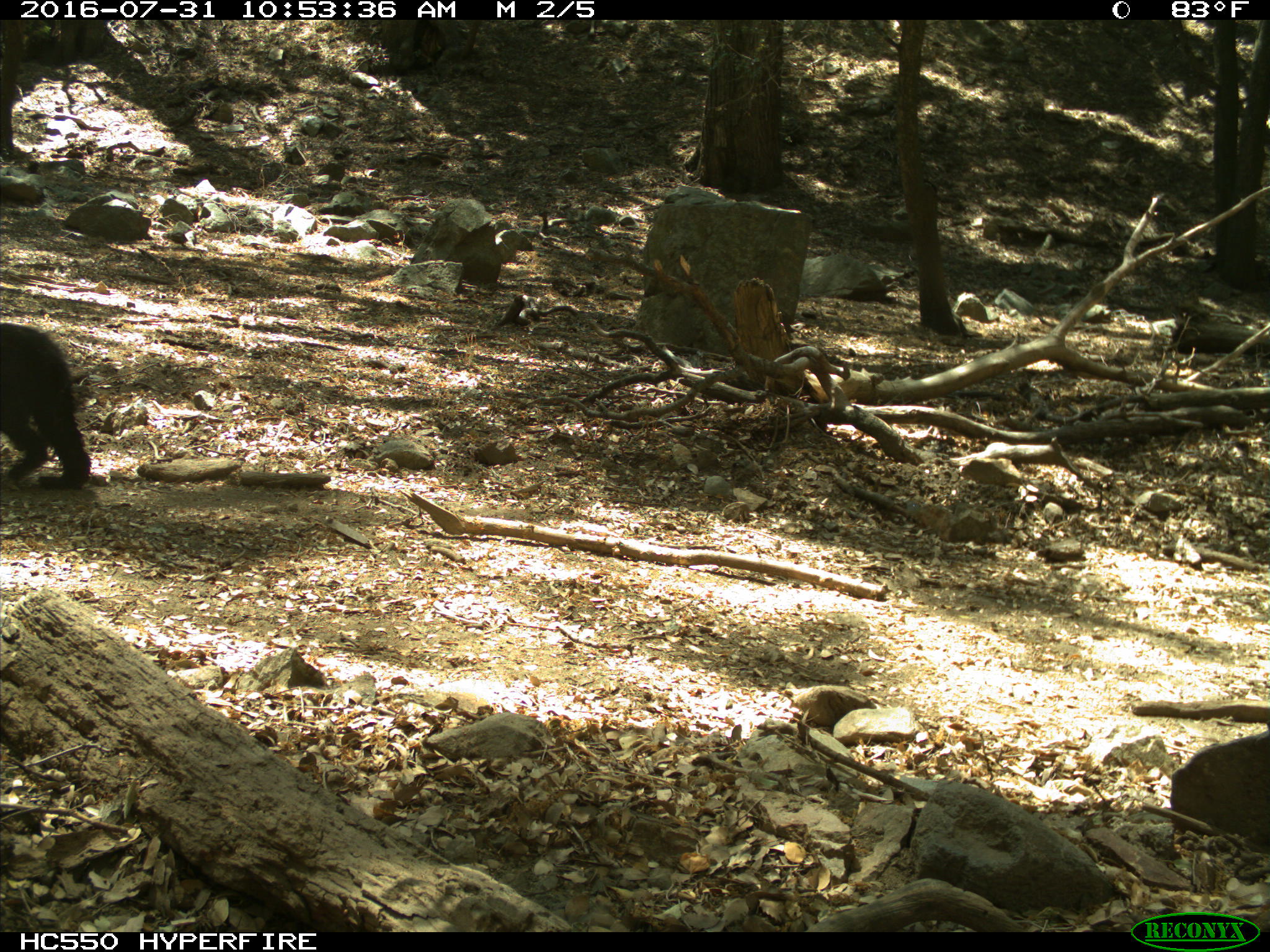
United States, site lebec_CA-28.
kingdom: Animalia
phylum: Chordata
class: Mammalia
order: Carnivora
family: Ursidae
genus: Ursus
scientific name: Ursus americanus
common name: american black bear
Ursus americanus (american black bear).